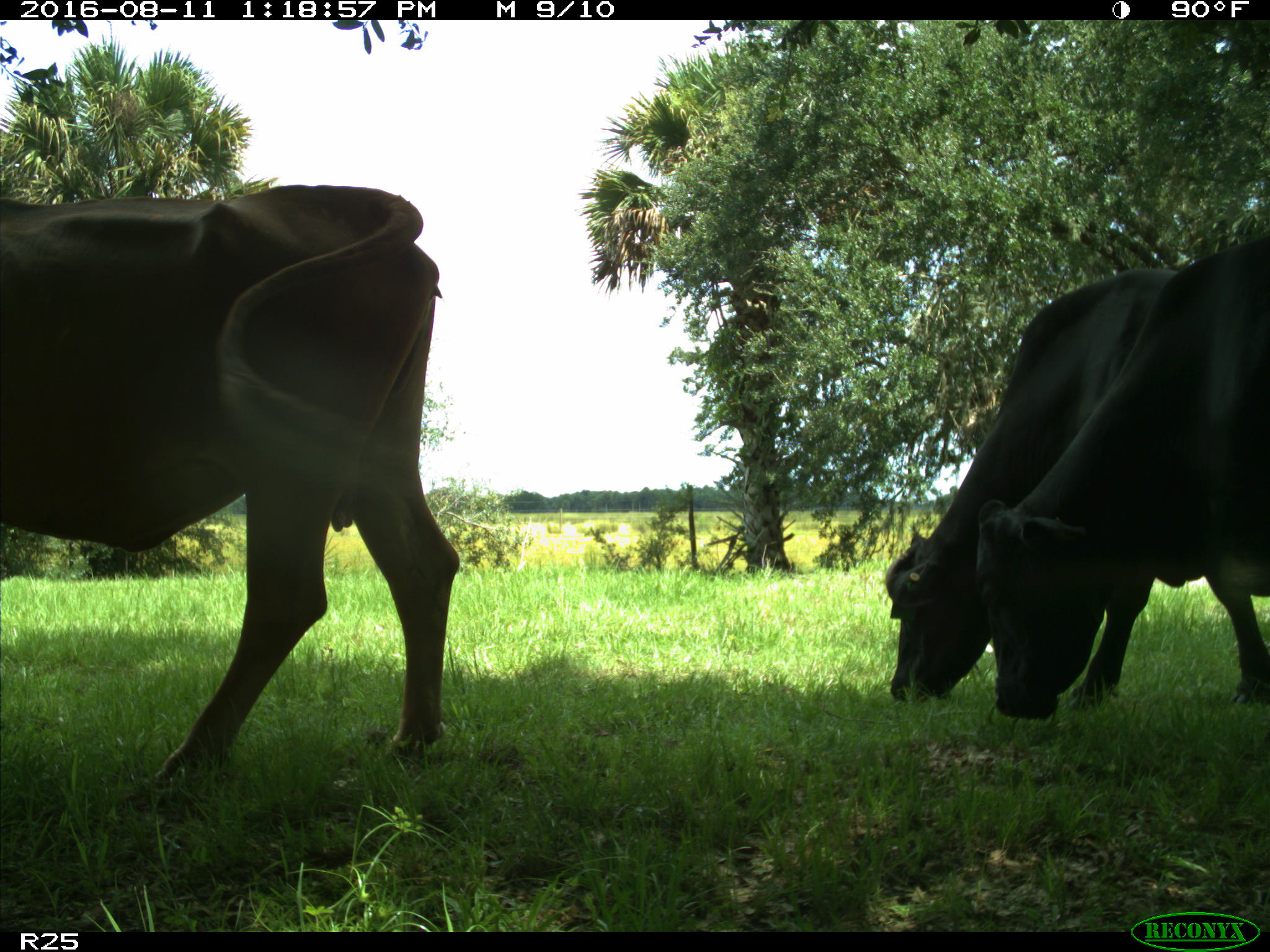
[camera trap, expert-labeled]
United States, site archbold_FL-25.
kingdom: Animalia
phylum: Chordata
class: Mammalia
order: Artiodactyla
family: Bovidae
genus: Bos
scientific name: Bos taurus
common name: domestic cow